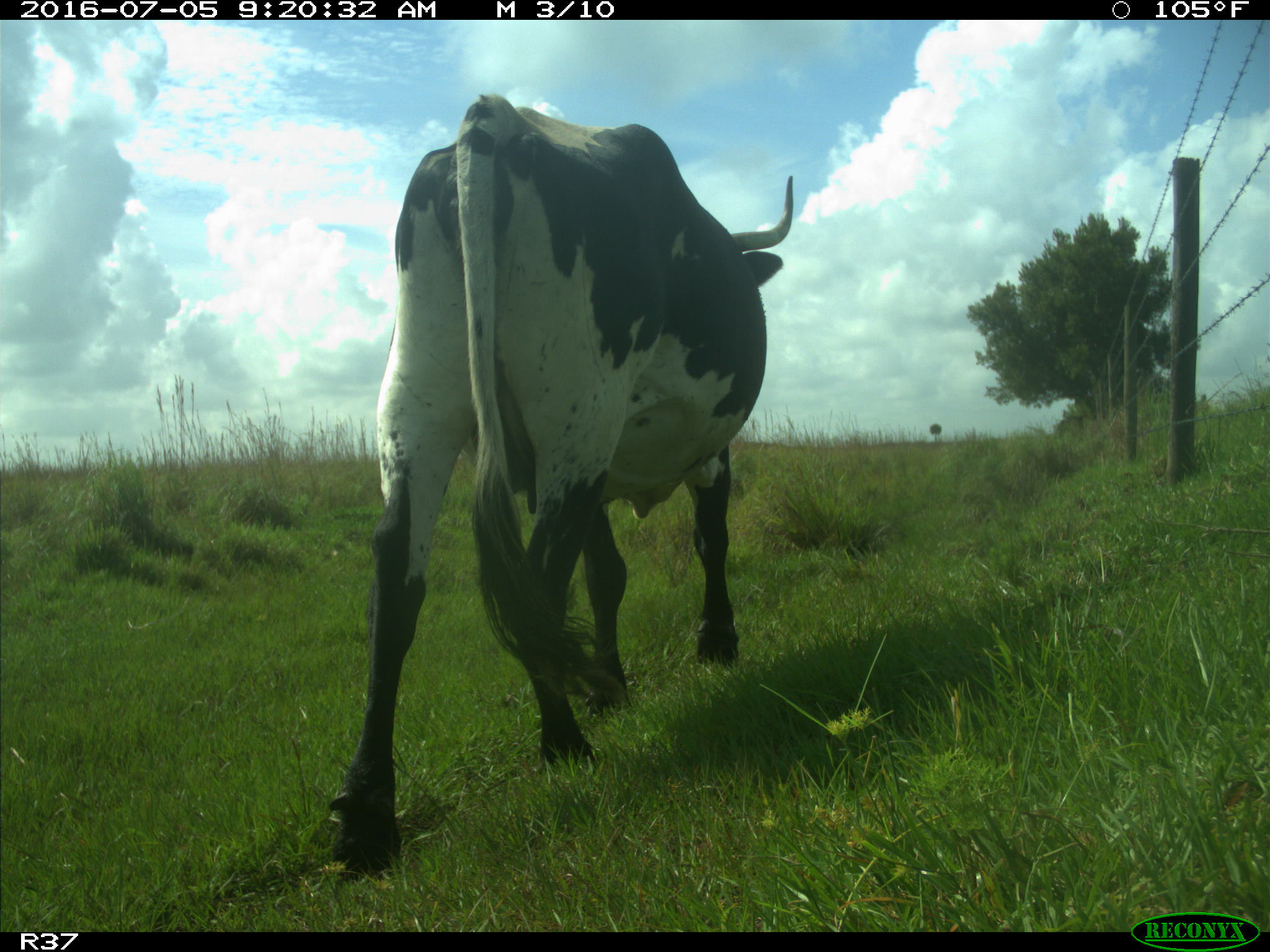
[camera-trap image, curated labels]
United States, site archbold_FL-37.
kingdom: Animalia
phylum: Chordata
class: Mammalia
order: Artiodactyla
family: Bovidae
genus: Bos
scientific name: Bos taurus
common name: domestic cow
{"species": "Bos taurus (domestic cow)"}